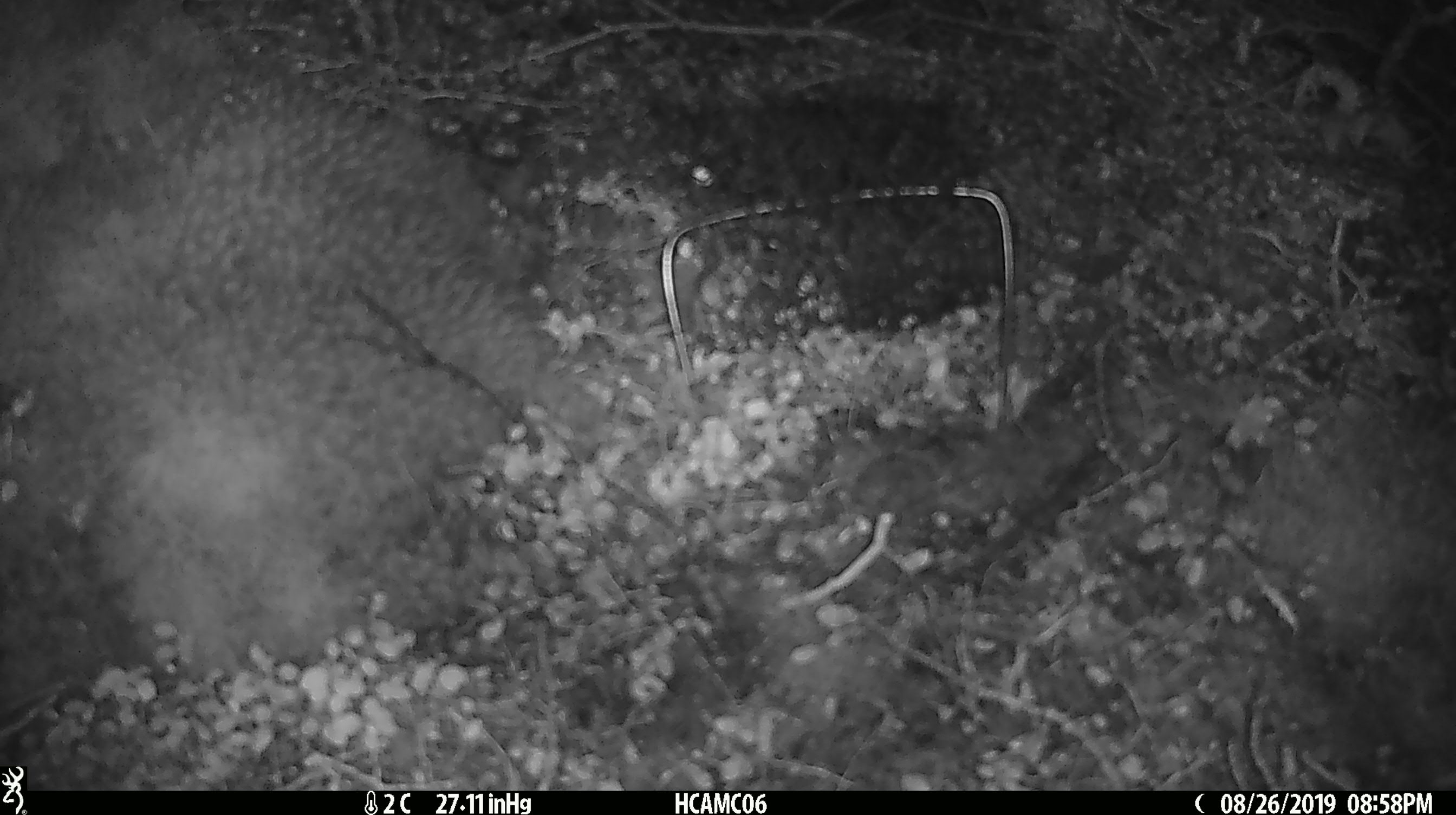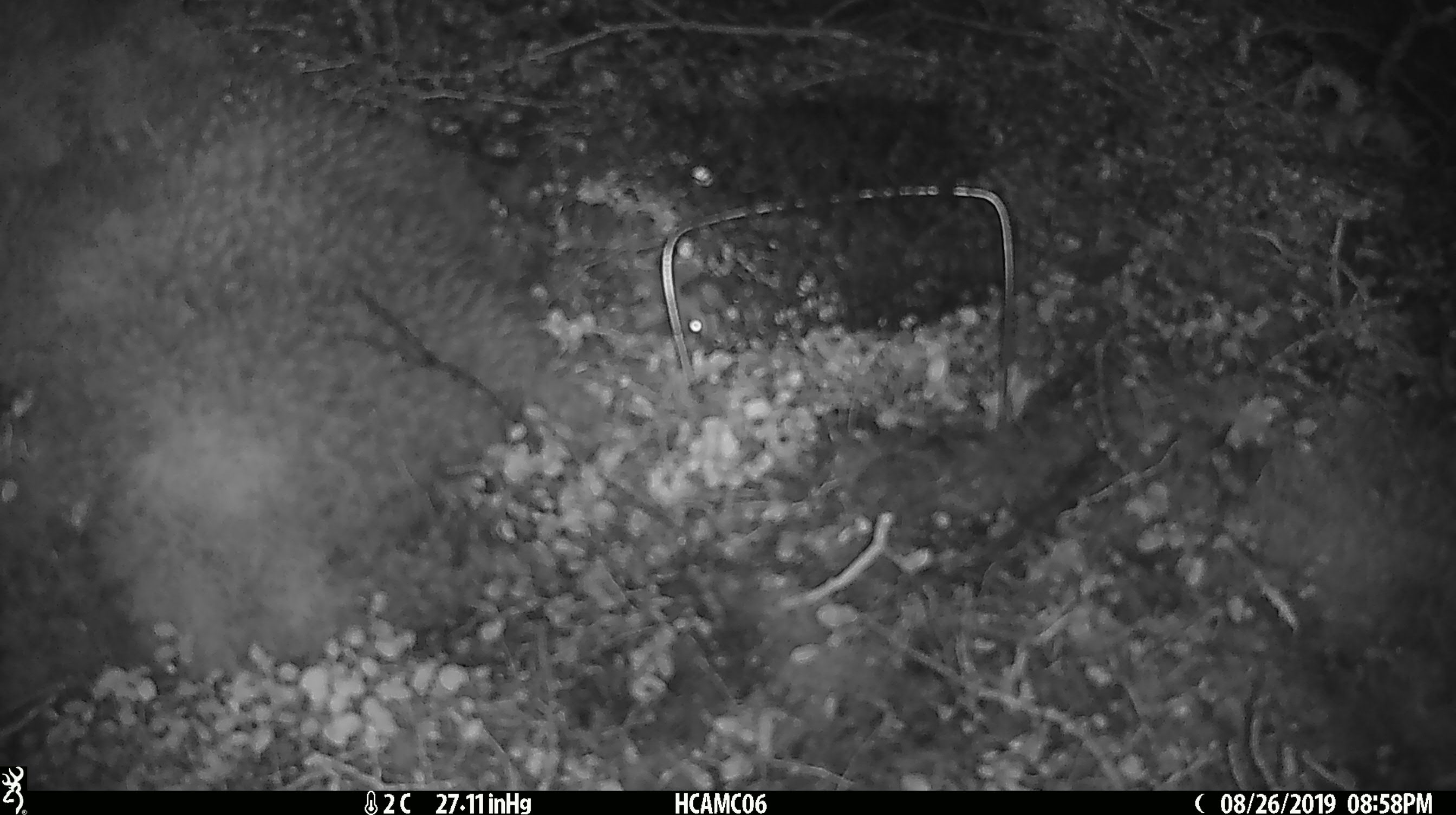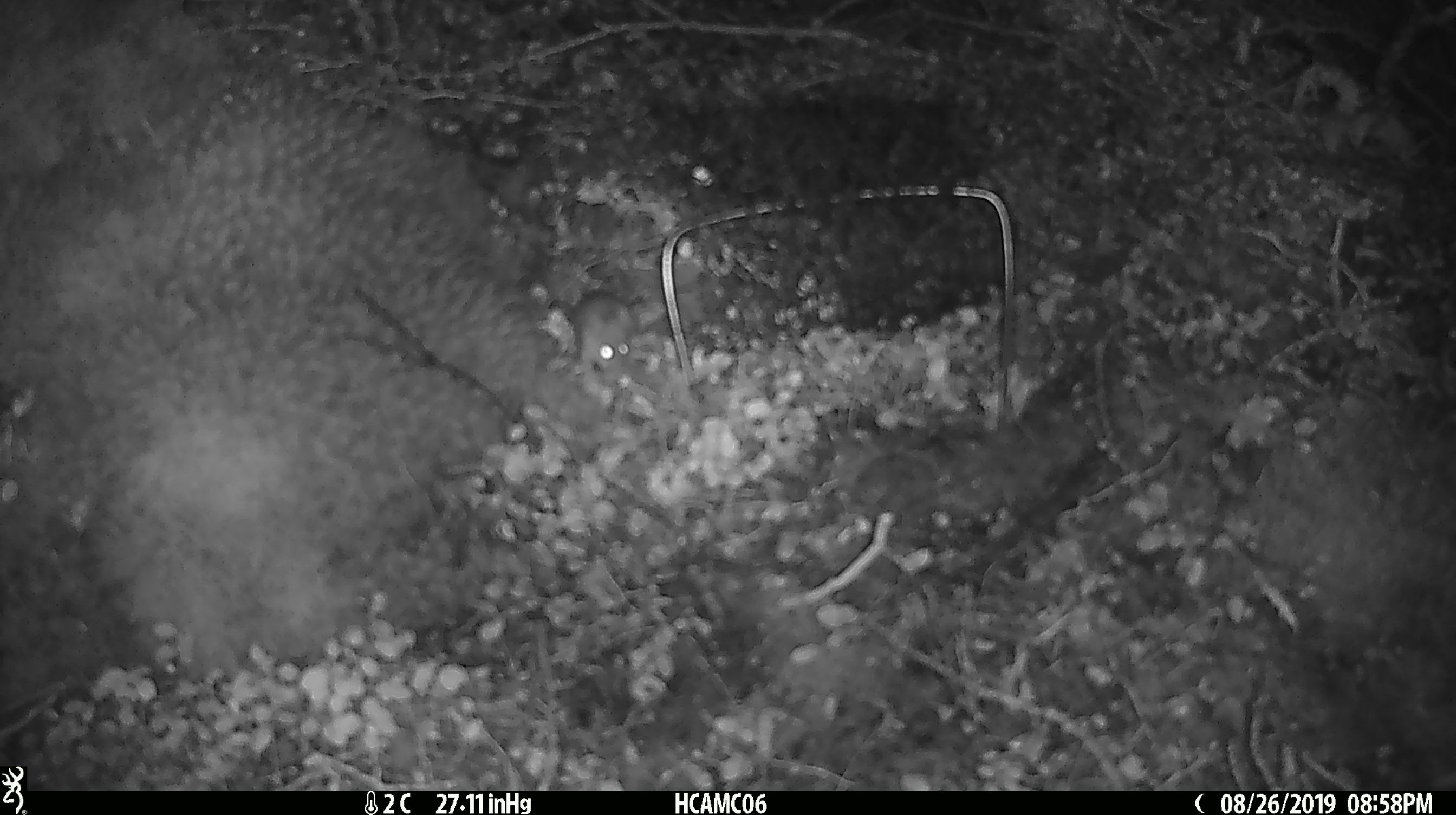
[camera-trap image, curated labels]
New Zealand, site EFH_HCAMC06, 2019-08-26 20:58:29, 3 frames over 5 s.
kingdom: Animalia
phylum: Chordata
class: Mammalia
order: Rodentia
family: Muridae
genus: Mus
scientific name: Mus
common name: mouse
Mouse (Mus).